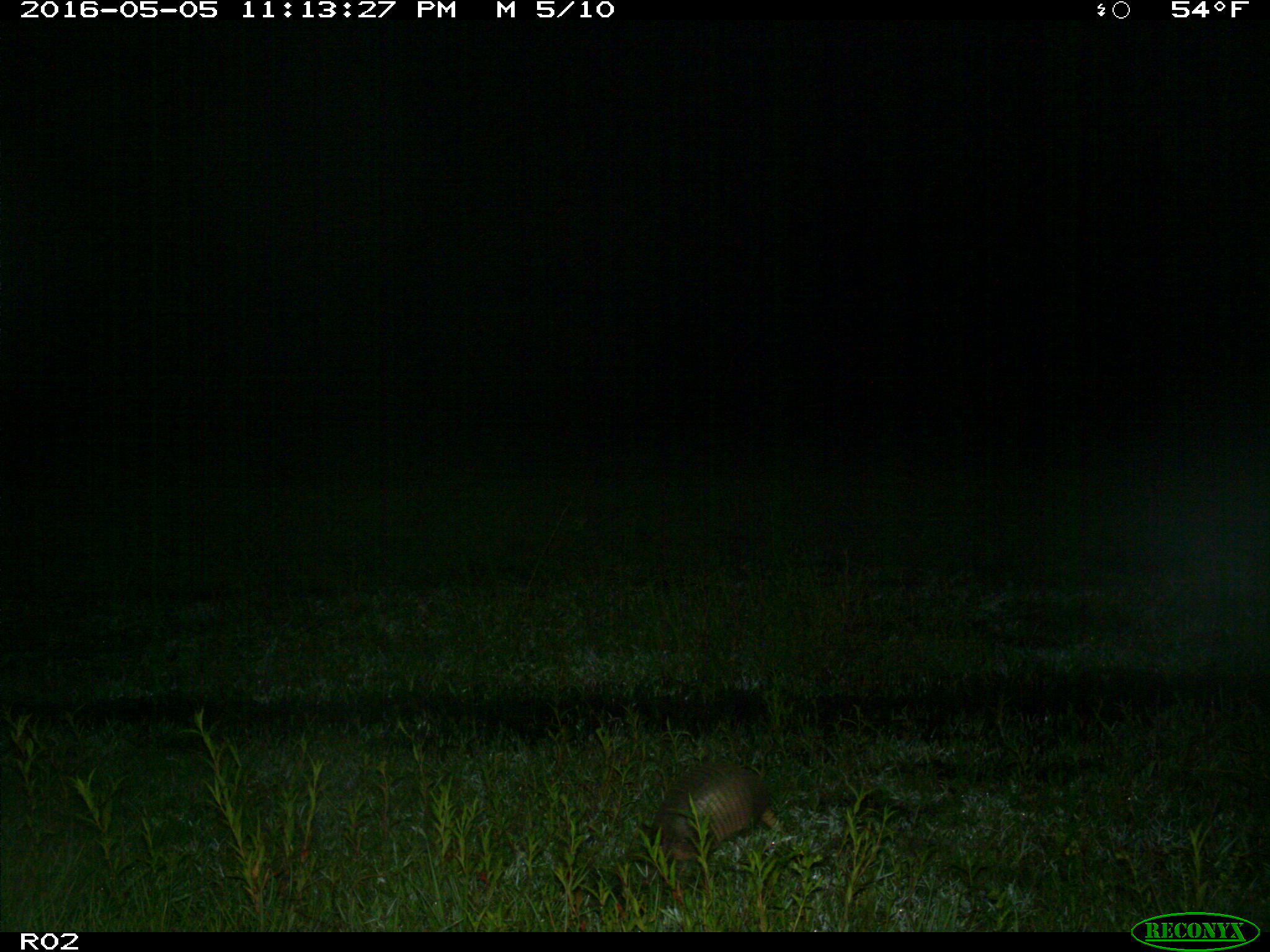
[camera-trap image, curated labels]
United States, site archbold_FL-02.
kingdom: Animalia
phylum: Chordata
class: Mammalia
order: Cingulata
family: Dasypodidae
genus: Dasypus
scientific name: Dasypus novemcinctus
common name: nine-banded armadillo